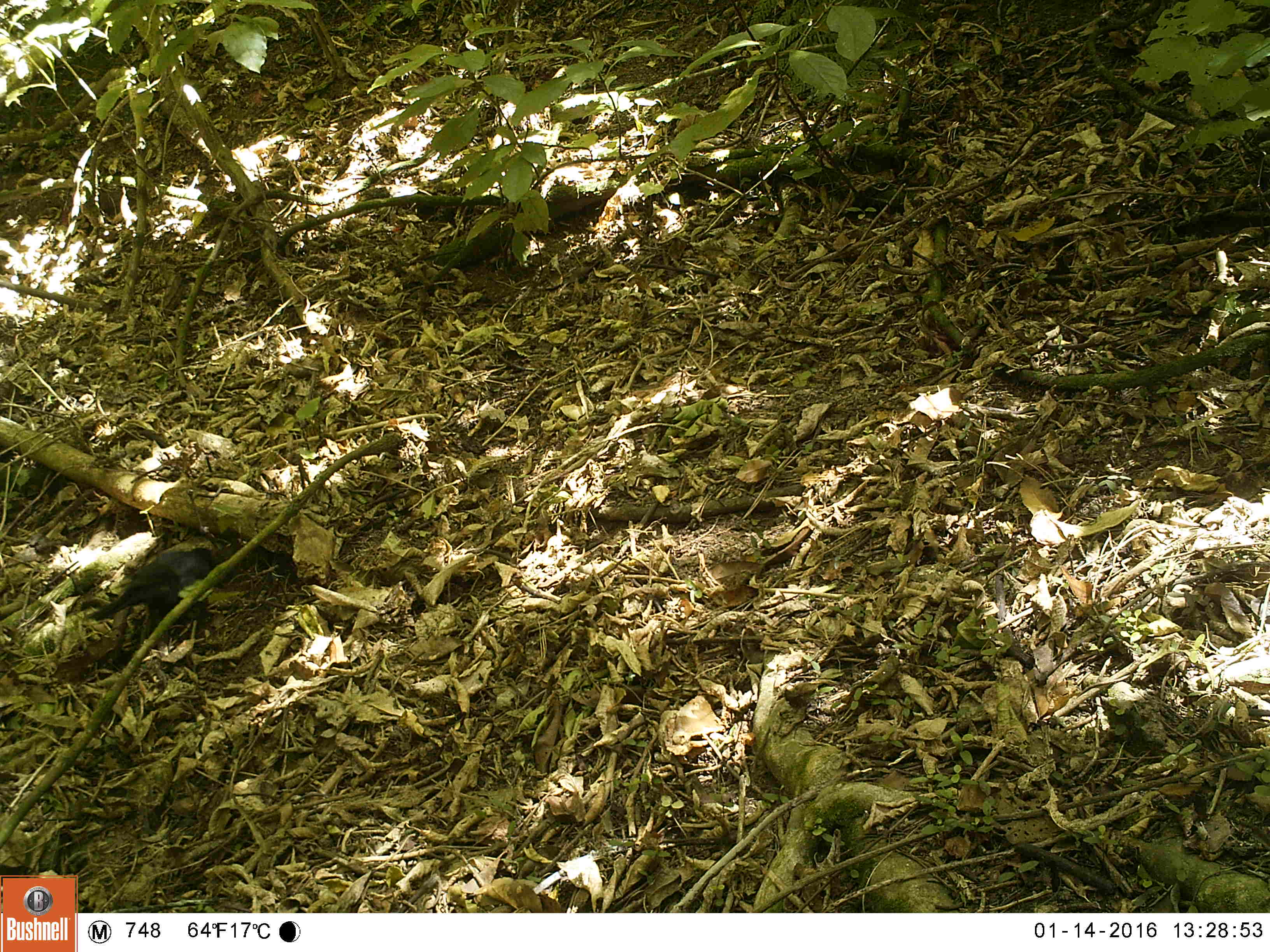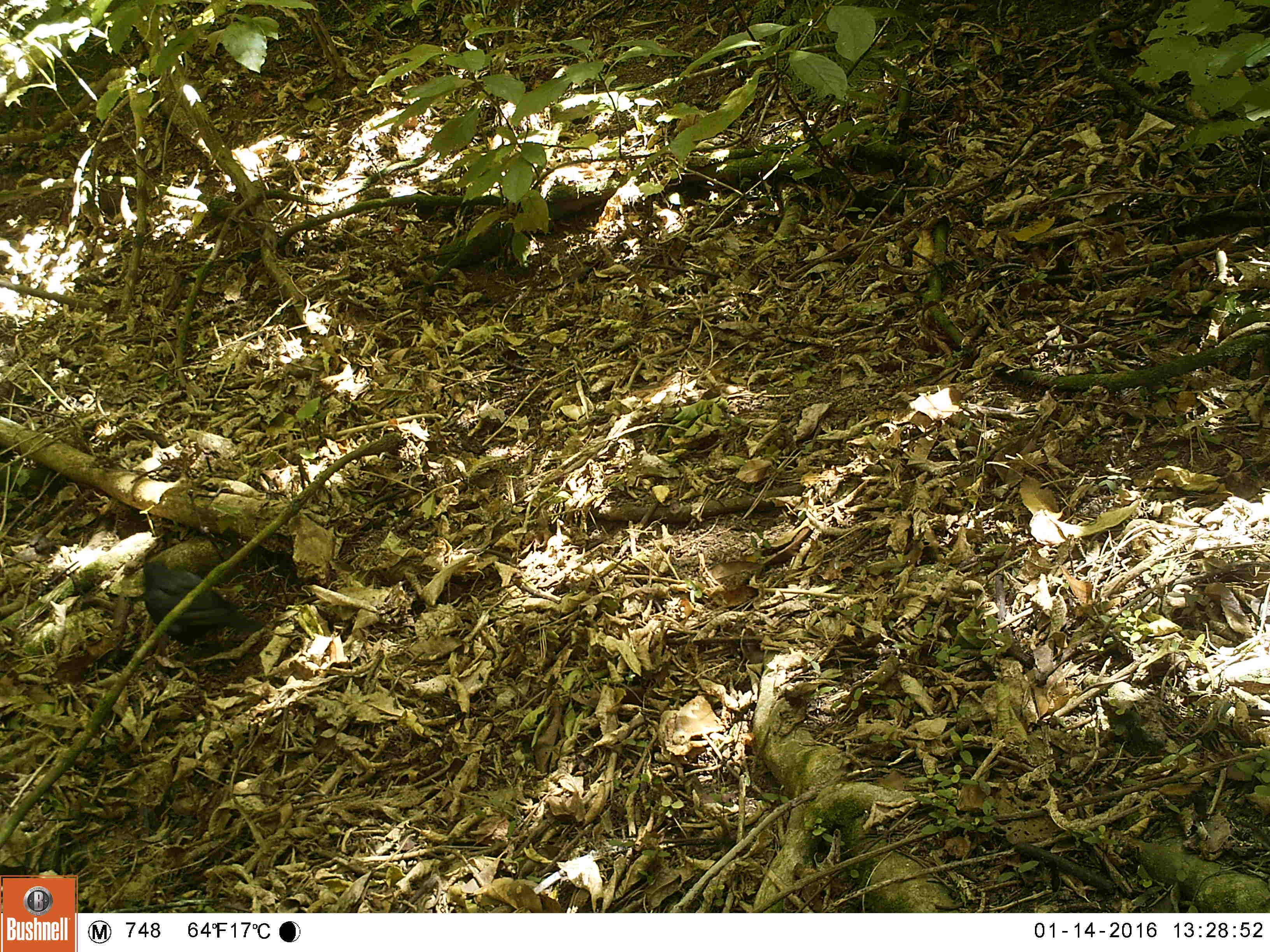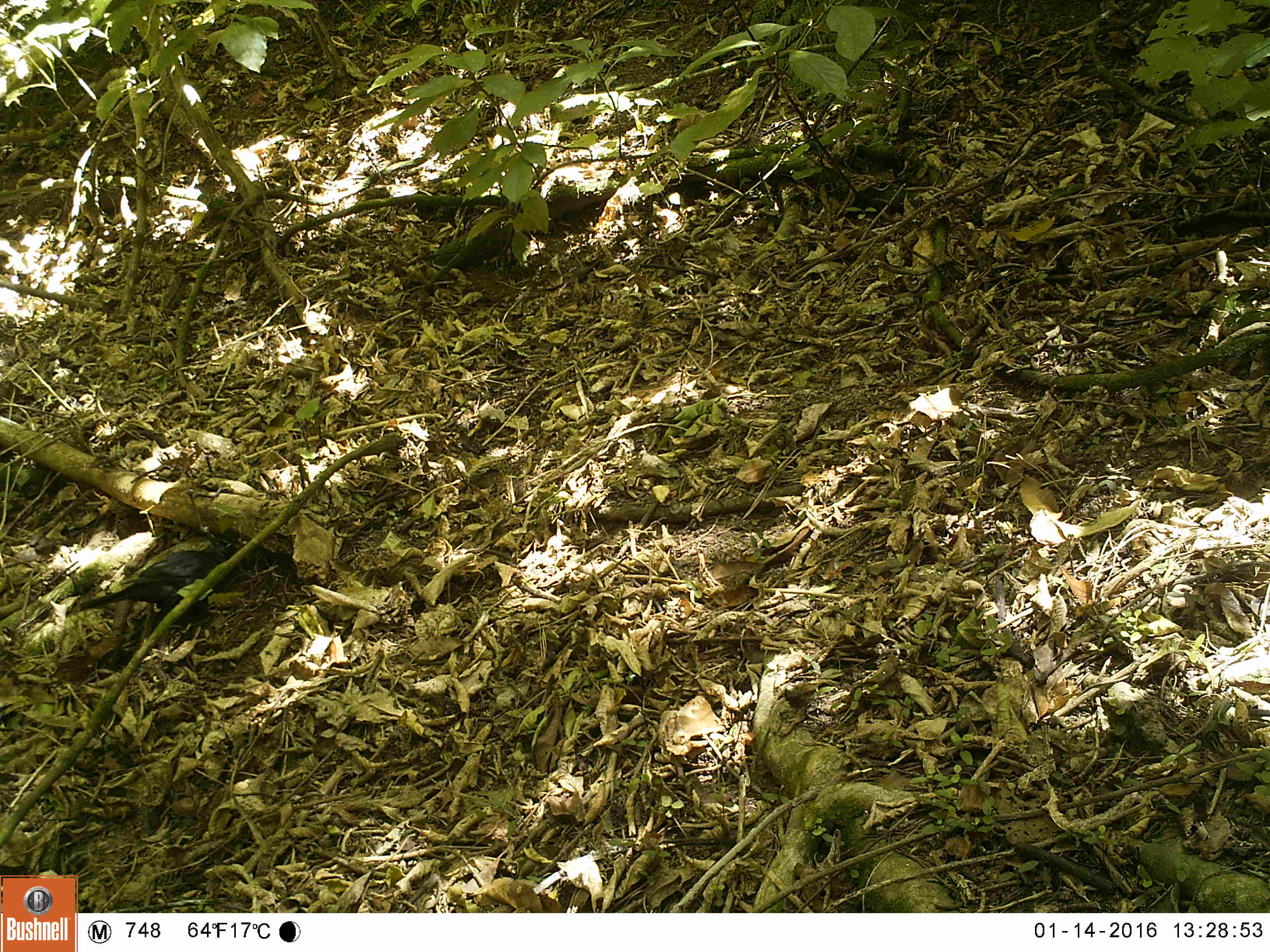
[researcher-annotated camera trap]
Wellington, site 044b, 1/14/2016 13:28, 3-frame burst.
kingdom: Animalia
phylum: Chordata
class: Aves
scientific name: Aves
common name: bird